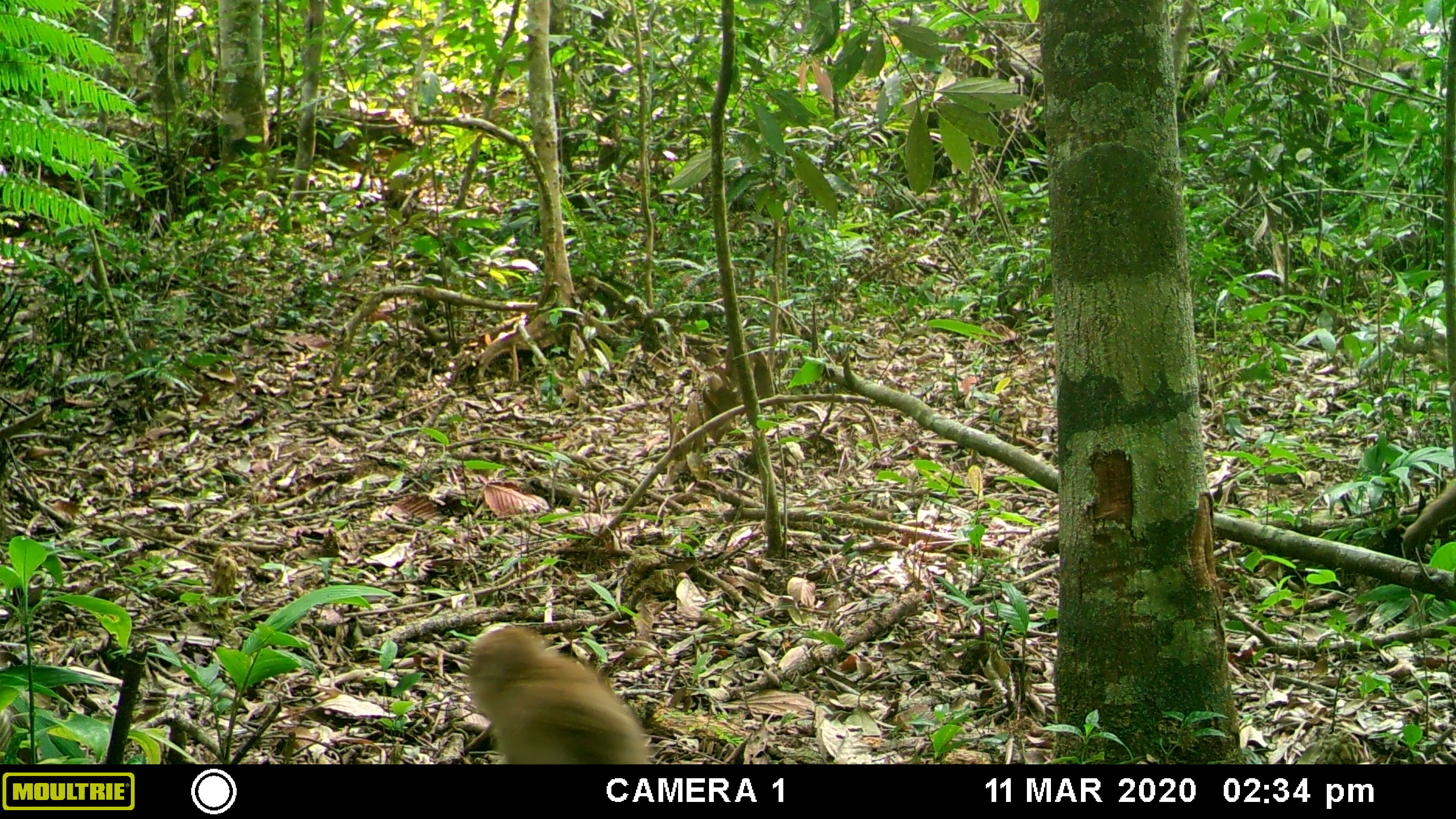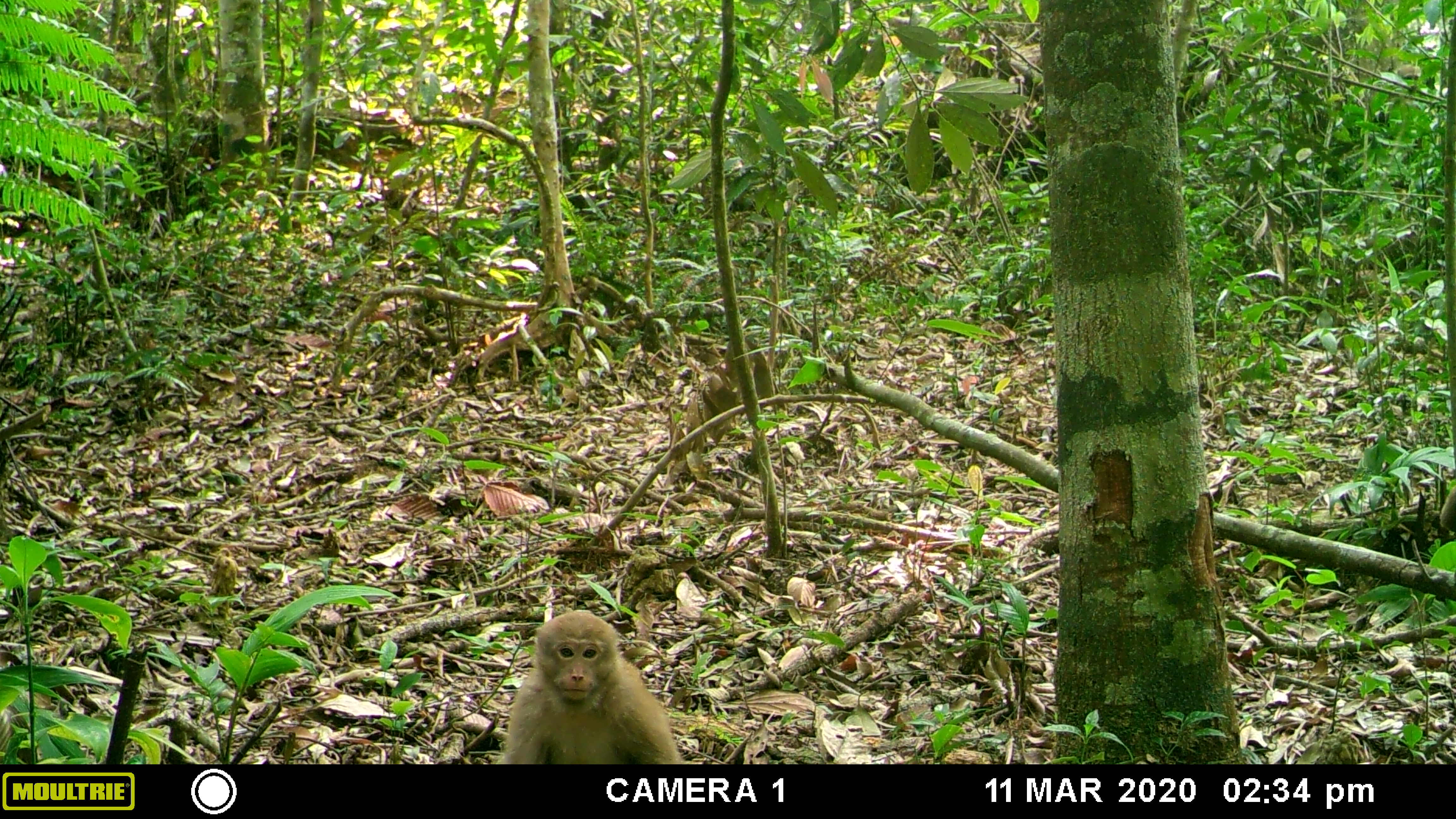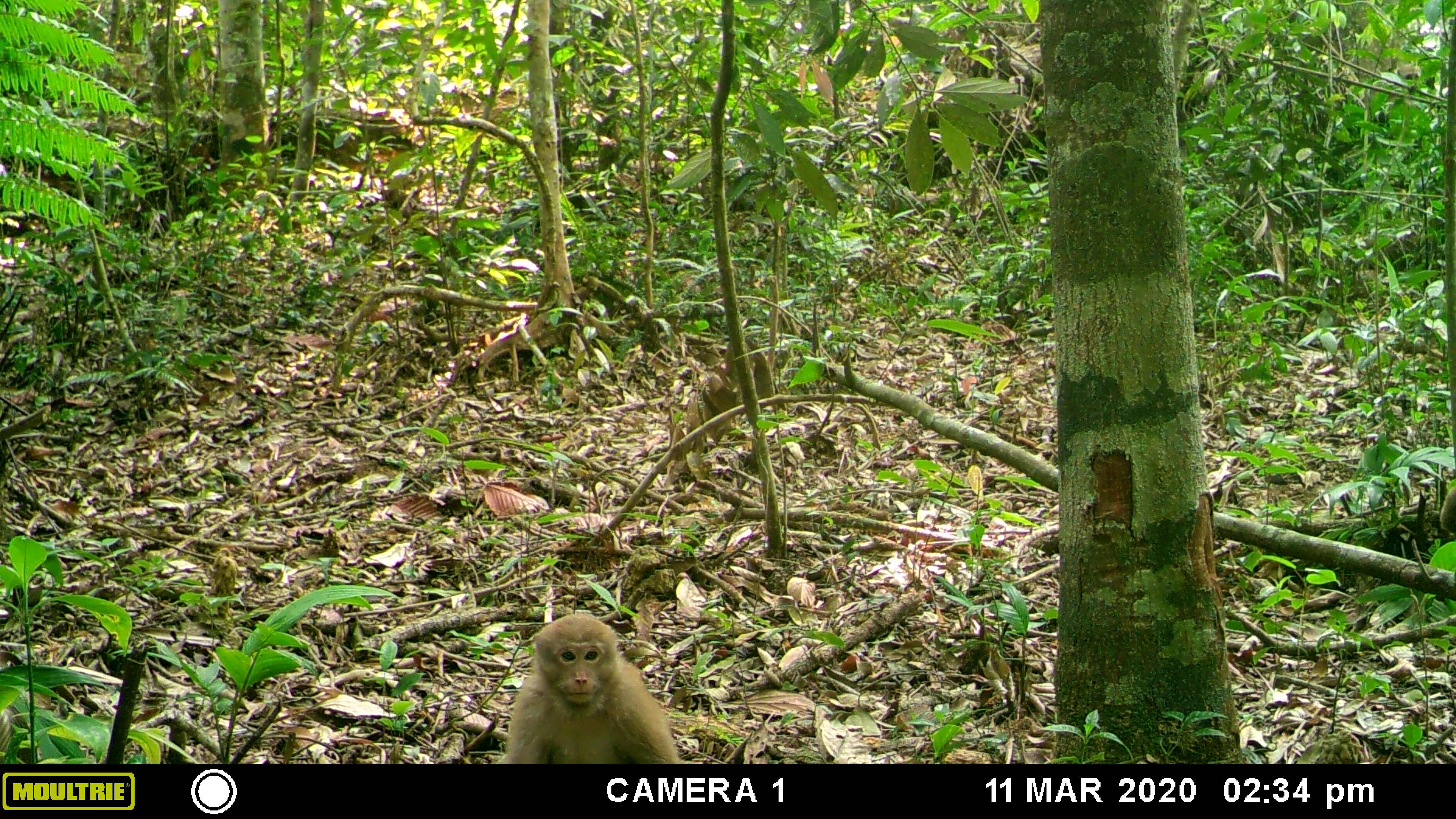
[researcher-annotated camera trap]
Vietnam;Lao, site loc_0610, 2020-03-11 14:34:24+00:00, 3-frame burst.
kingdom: Animalia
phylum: Chordata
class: Mammalia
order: Primates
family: Cercopithecidae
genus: Macaca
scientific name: Macaca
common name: macaques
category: assam or rhesus macaque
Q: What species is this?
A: Assam or rhesus macaque (macaques) (Macaca).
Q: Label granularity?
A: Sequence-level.